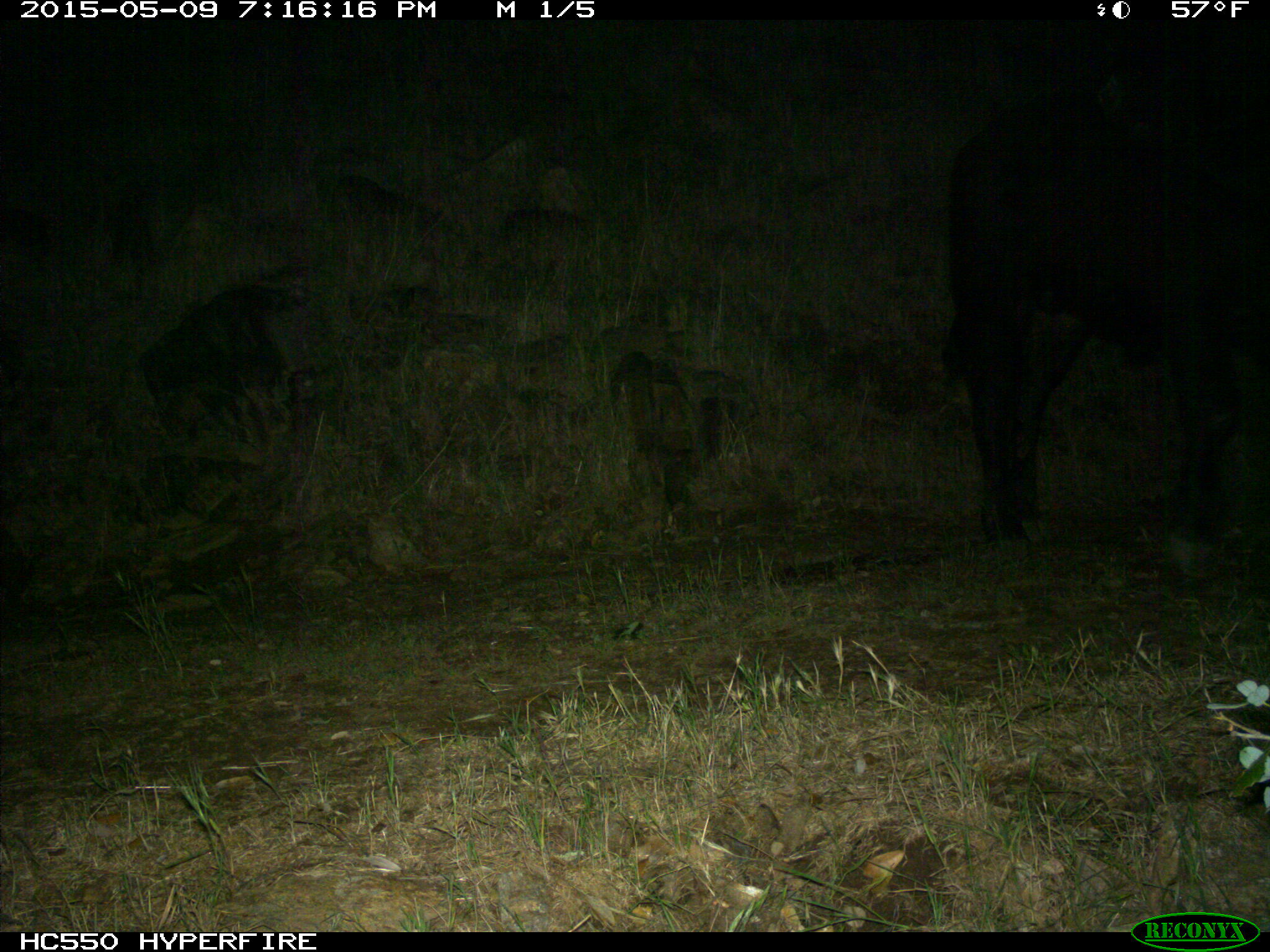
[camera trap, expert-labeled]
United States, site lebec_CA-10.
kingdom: Animalia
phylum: Chordata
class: Mammalia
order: Artiodactyla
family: Bovidae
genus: Bos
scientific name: Bos taurus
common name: domestic cow